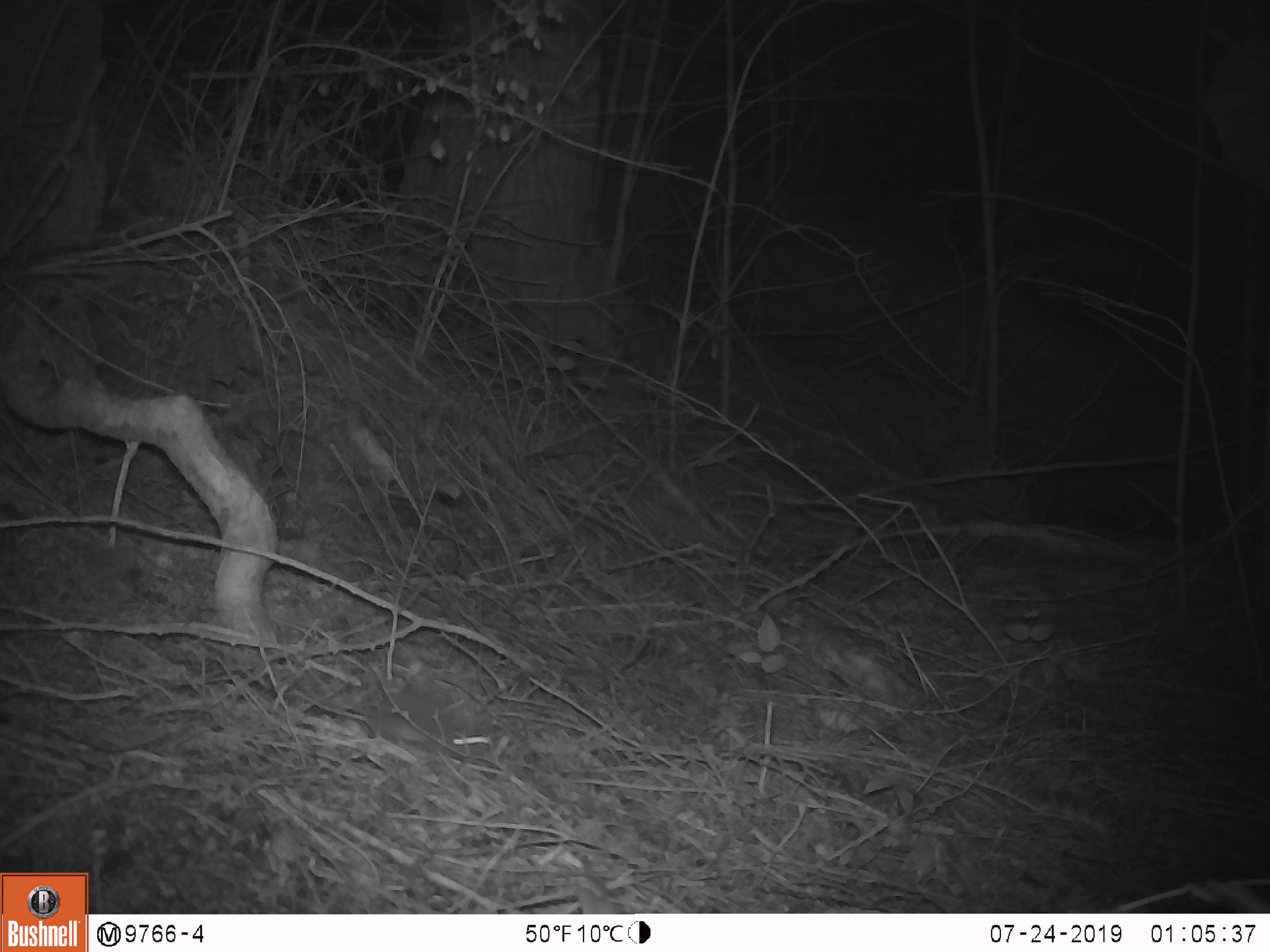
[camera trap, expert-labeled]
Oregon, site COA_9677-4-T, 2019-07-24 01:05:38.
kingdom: Animalia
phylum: Chordata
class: Mammalia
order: Rodentia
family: Cricetidae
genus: Neotoma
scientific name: Neotoma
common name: woodrats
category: neotoma species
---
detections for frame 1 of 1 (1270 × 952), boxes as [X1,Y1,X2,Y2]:
neotoma species: [285,659,489,776]